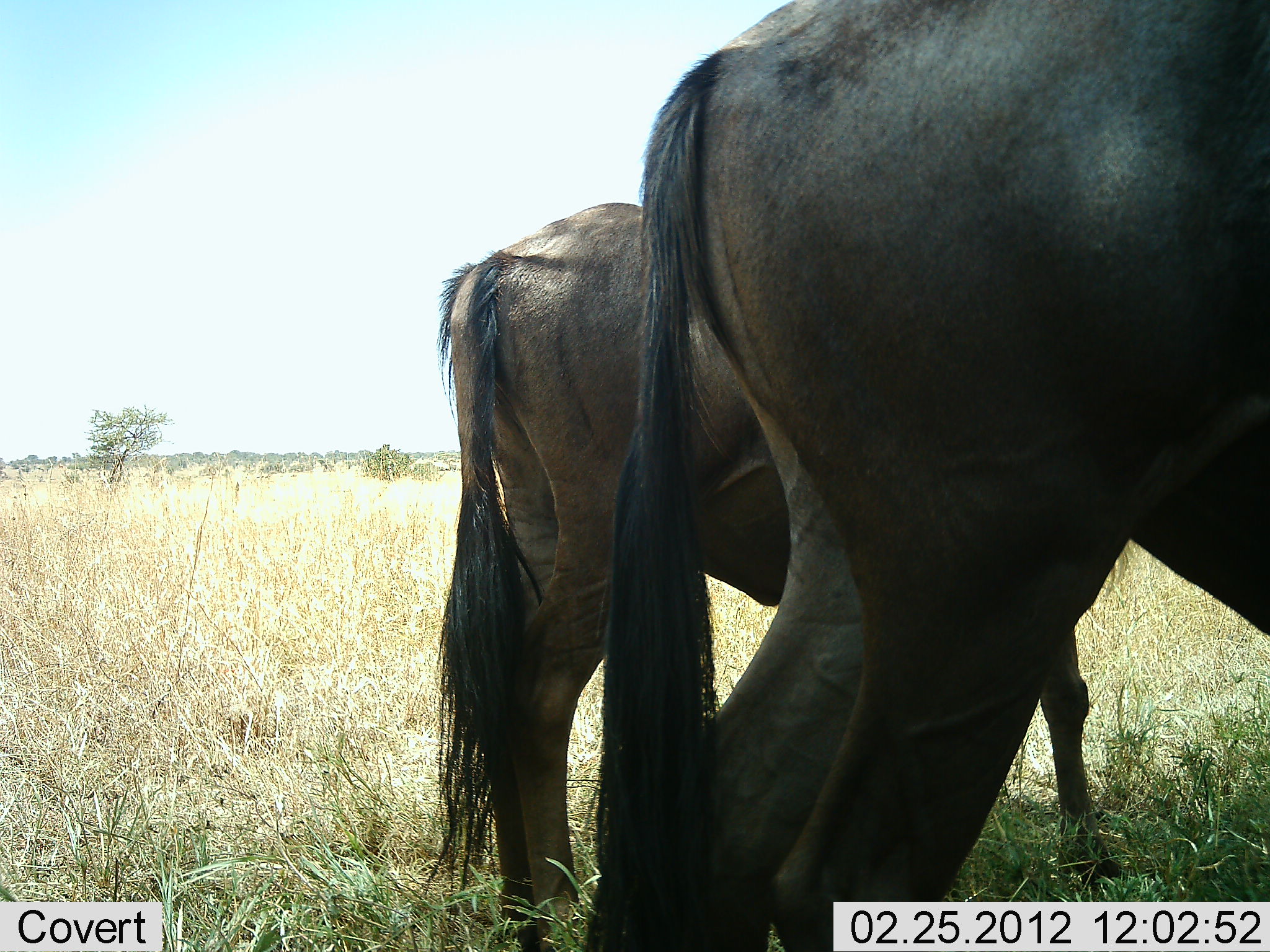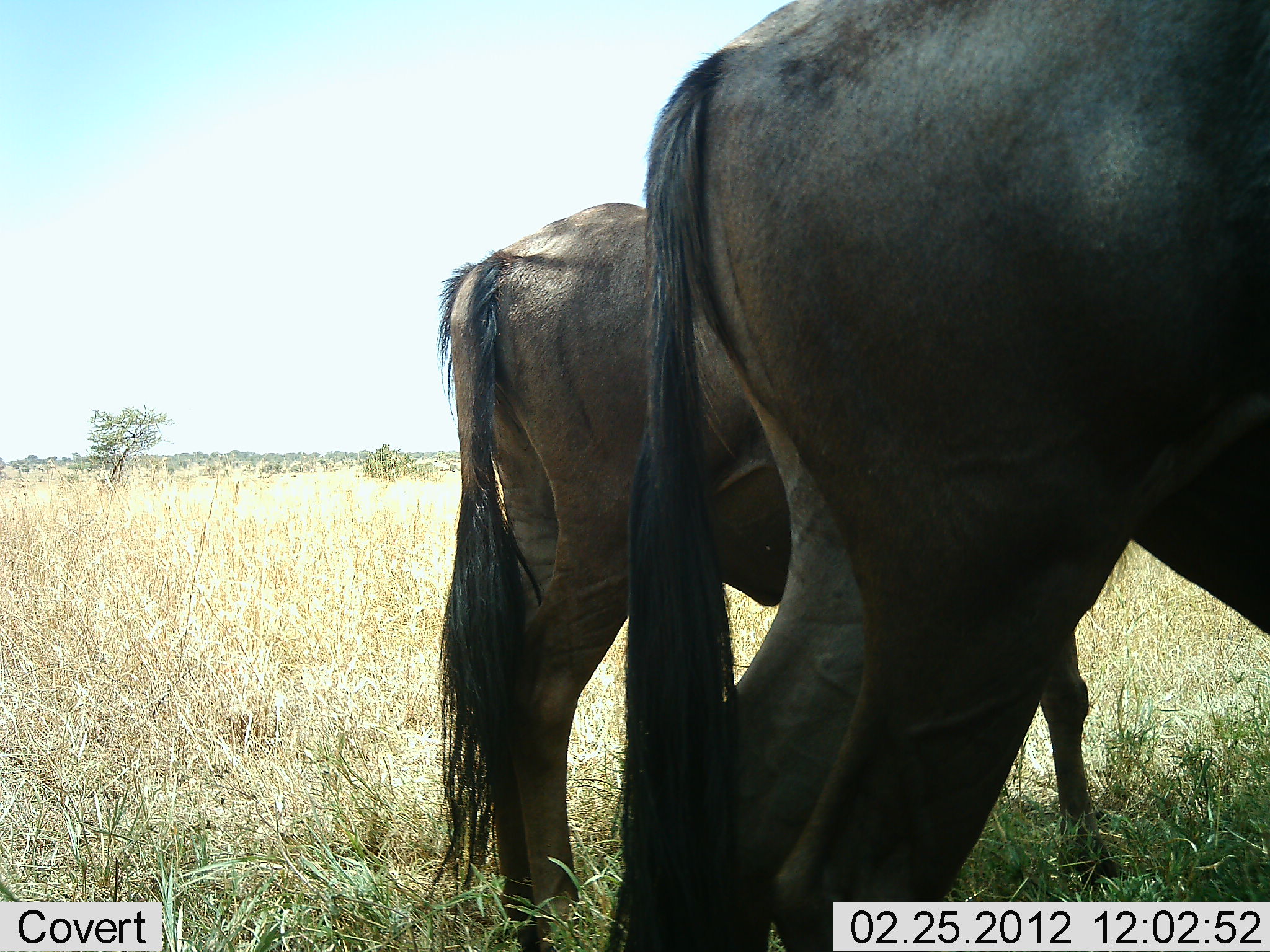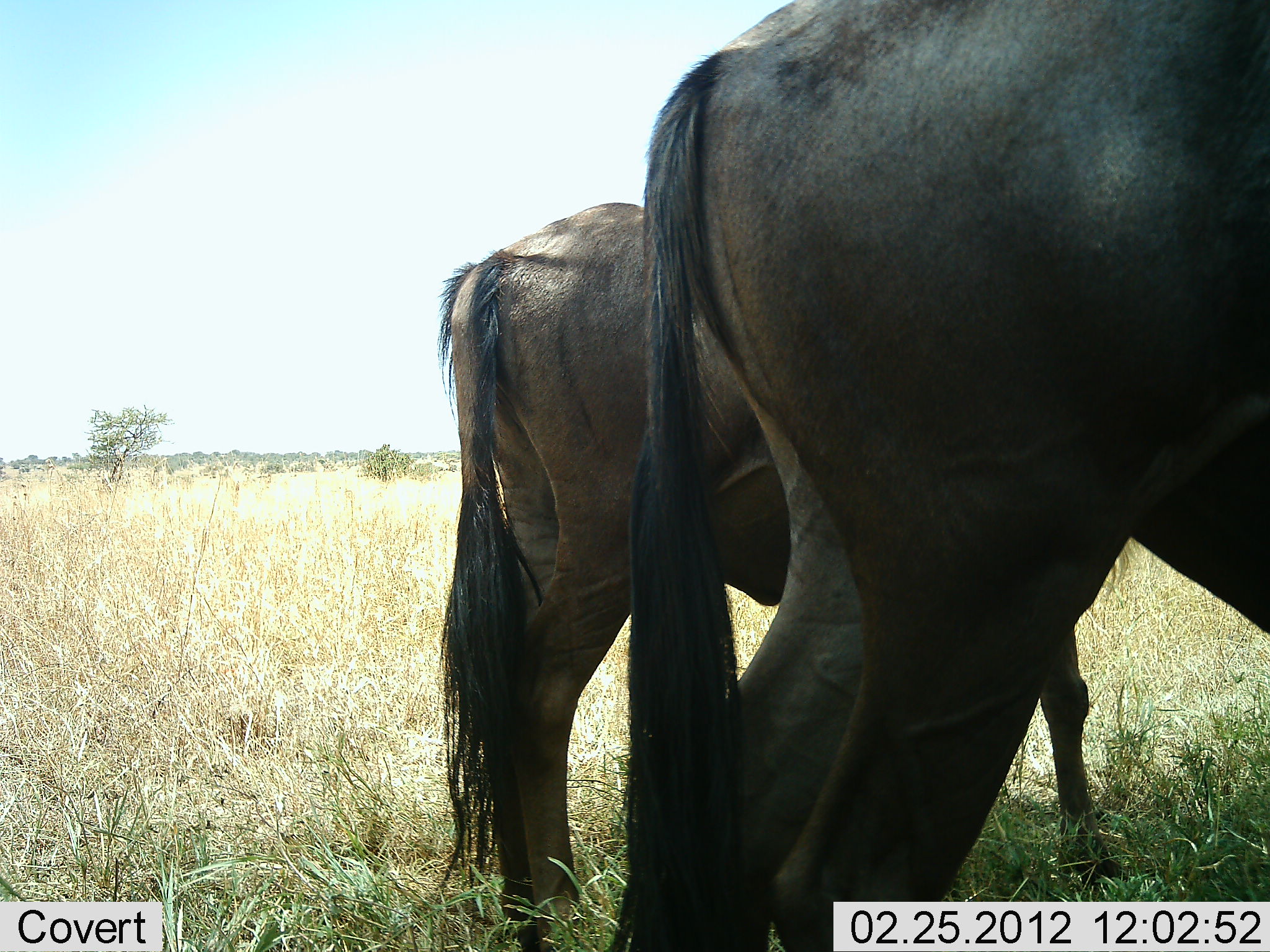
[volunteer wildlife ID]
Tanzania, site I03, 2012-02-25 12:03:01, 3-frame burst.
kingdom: Animalia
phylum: Chordata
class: Mammalia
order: Artiodactyla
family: Bovidae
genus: Connochaetes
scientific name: Connochaetes taurinus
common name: blue wildebeest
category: wildebeest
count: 2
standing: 100%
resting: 0%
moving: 0%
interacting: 0%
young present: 0%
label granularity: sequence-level